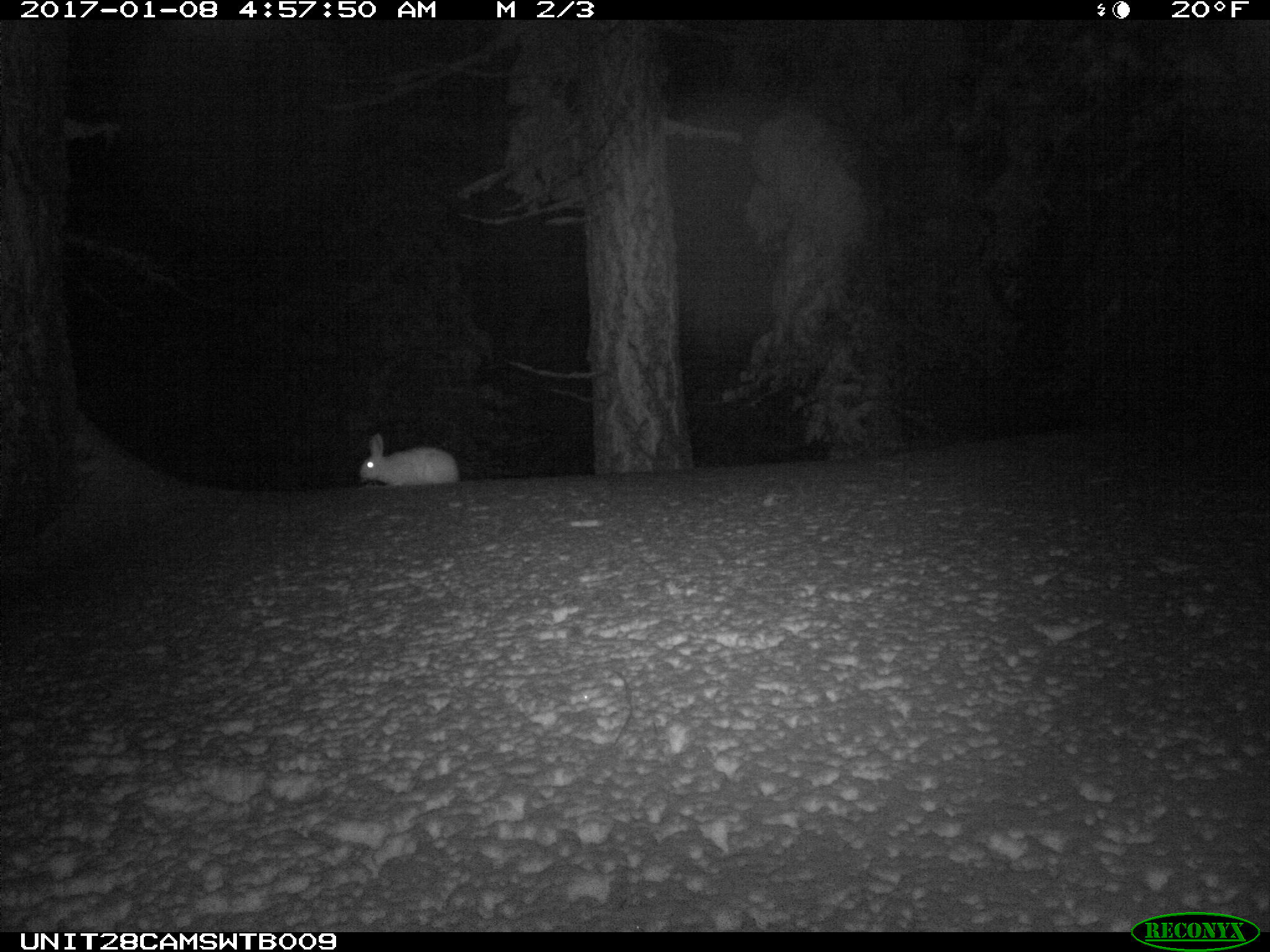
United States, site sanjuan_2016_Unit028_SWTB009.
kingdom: Animalia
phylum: Chordata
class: Mammalia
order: Lagomorpha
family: Leporidae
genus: Lepus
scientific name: Lepus americanus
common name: snowshoe hare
Lepus americanus (snowshoe hare).